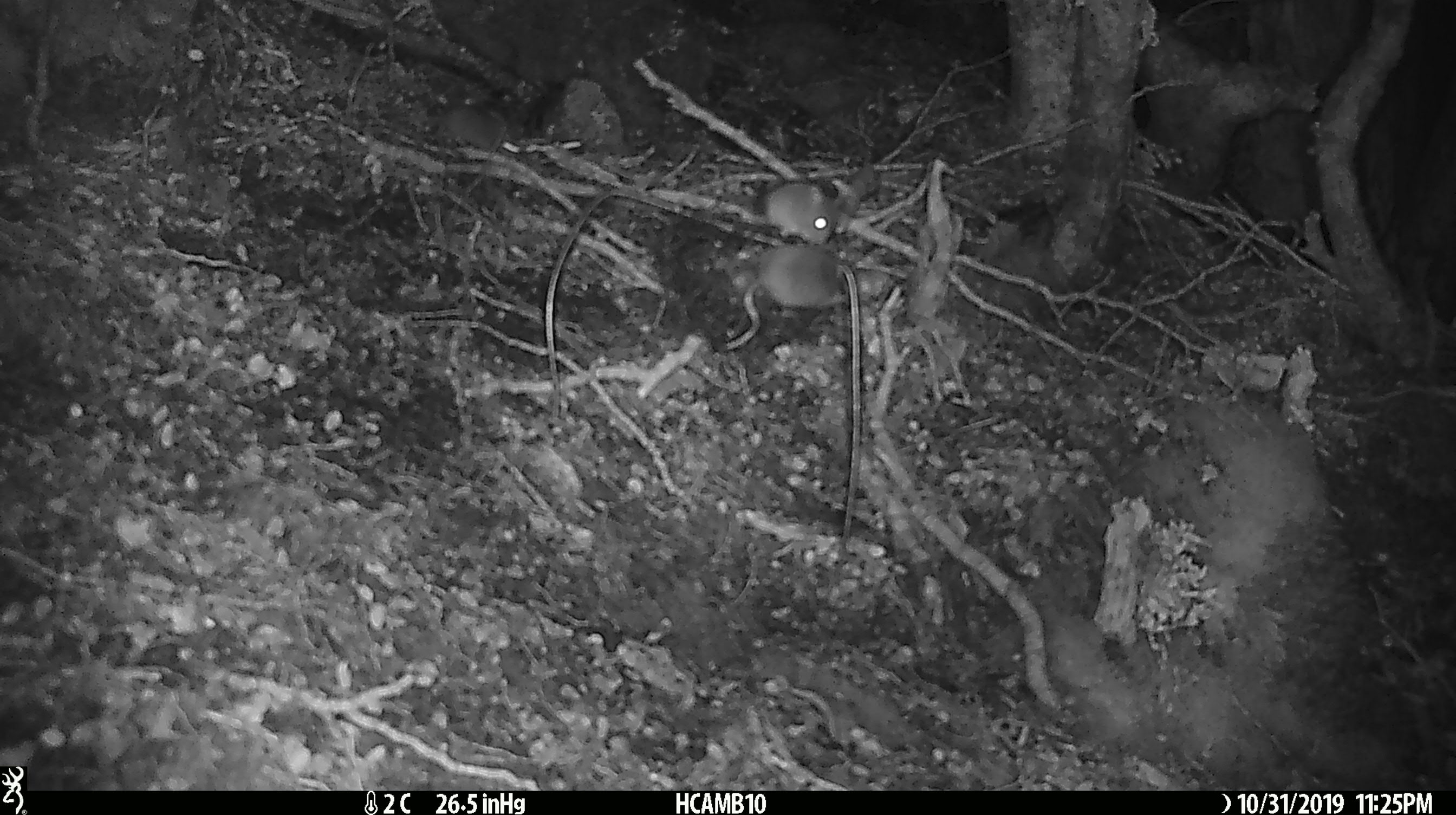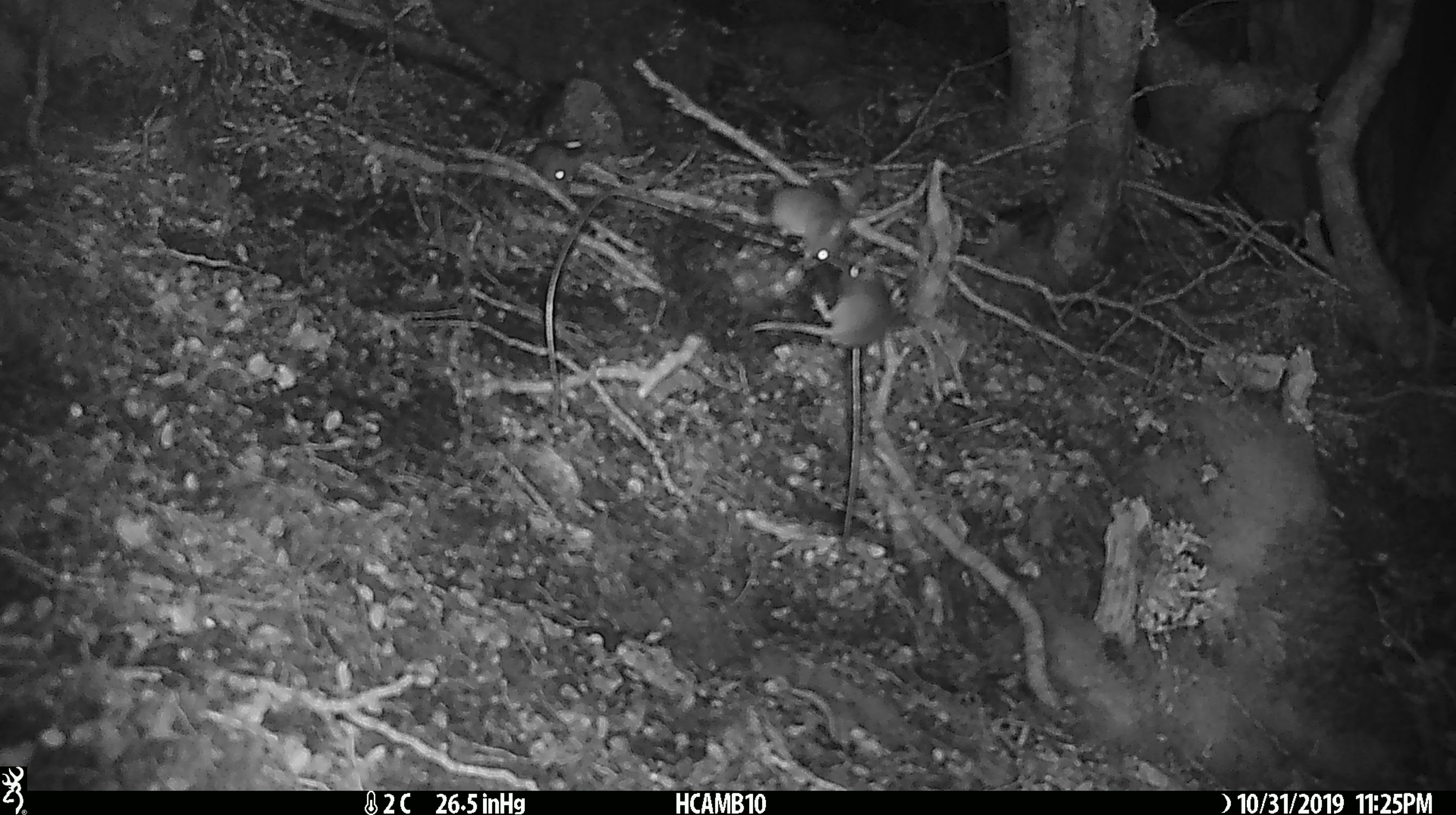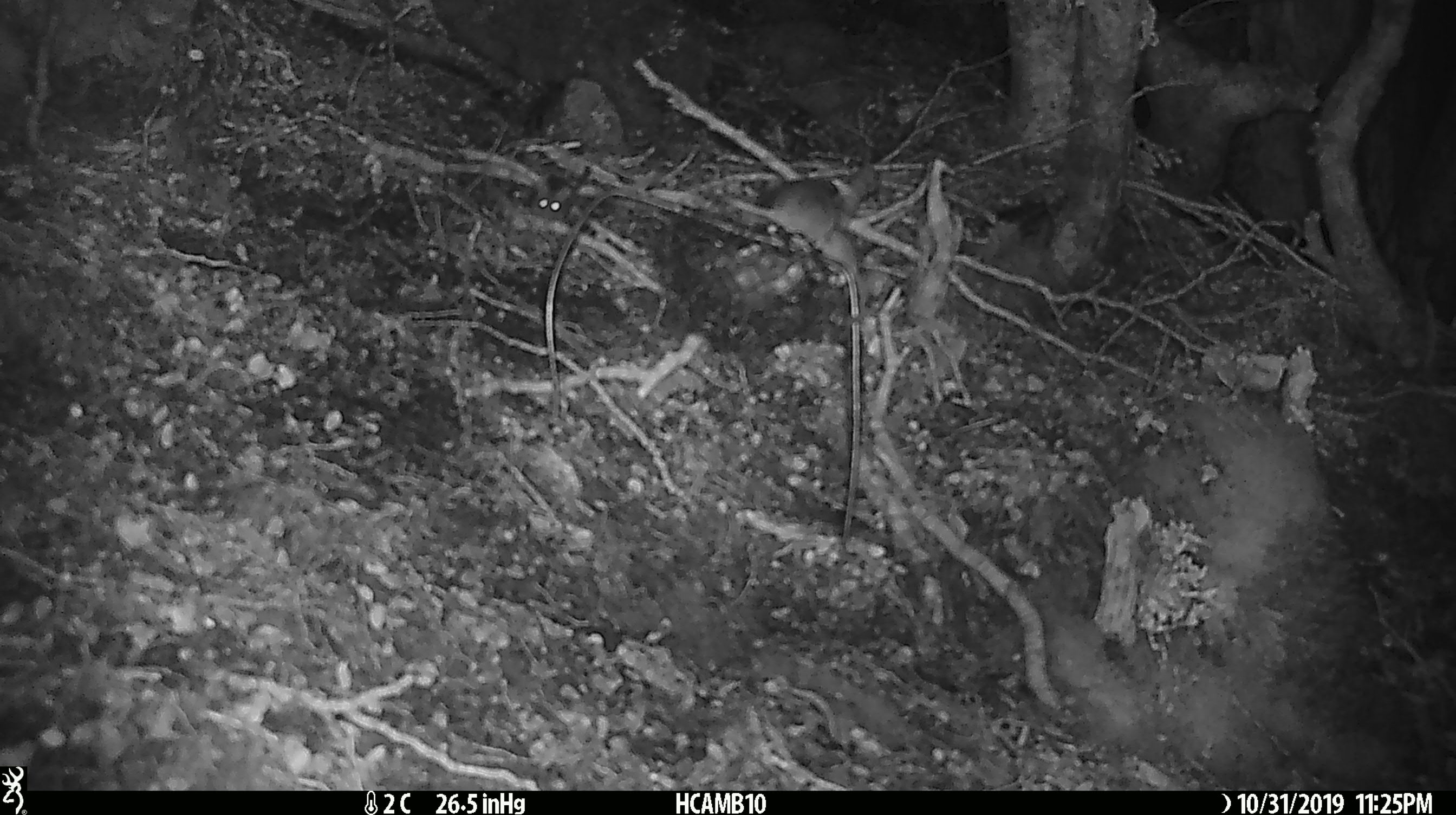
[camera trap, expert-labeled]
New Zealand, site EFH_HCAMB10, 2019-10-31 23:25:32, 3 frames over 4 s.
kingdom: Animalia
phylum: Chordata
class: Mammalia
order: Rodentia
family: Muridae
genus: Mus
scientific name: Mus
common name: mouse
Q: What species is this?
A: Mouse (Mus).